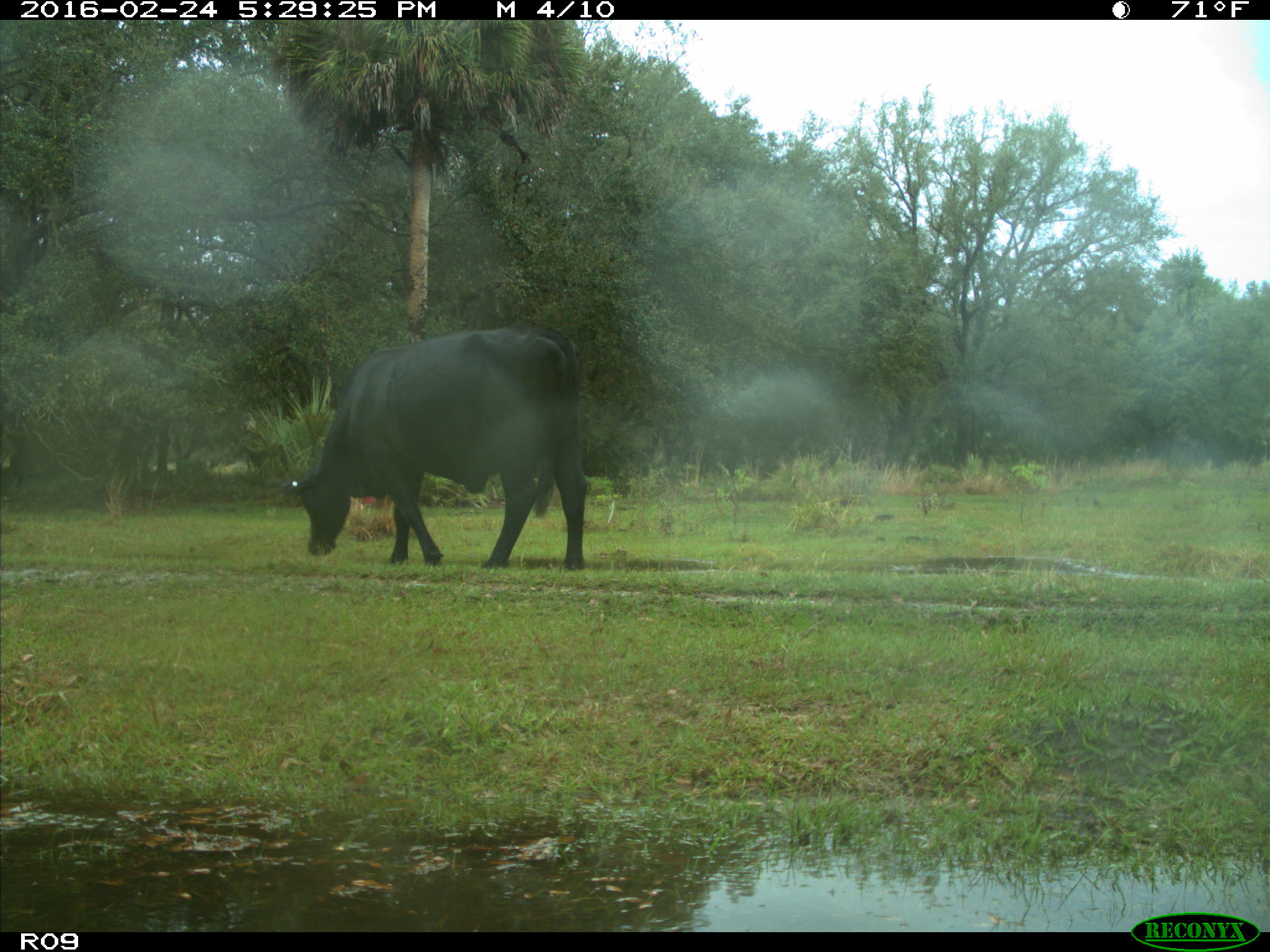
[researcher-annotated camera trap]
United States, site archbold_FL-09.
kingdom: Animalia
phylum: Chordata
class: Mammalia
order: Artiodactyla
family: Bovidae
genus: Bos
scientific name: Bos taurus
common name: domestic cow